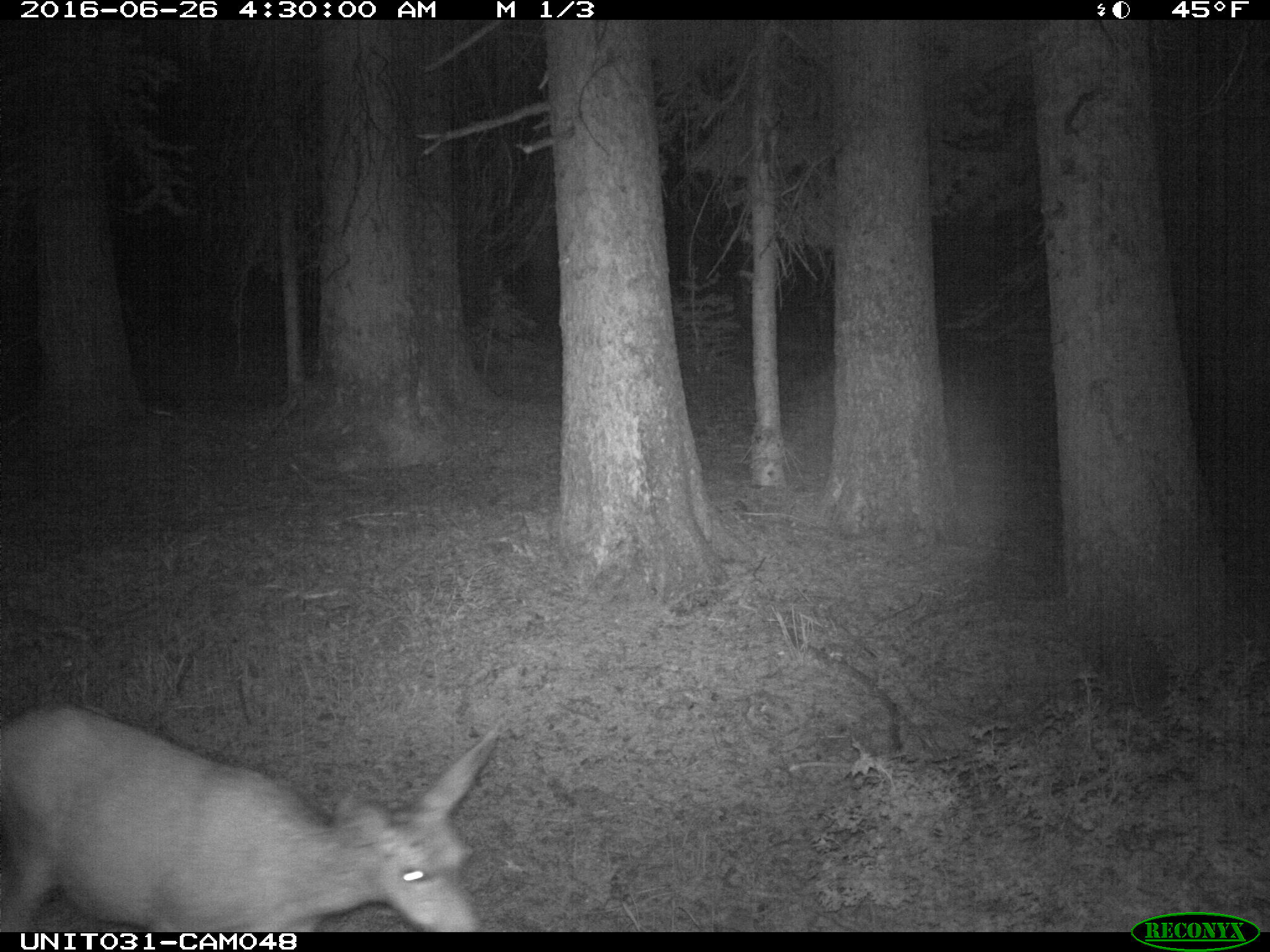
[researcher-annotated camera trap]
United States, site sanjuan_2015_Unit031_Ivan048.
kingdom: Animalia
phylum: Chordata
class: Mammalia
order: Artiodactyla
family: Cervidae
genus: Odocoileus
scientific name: Odocoileus hemionus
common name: mule deer